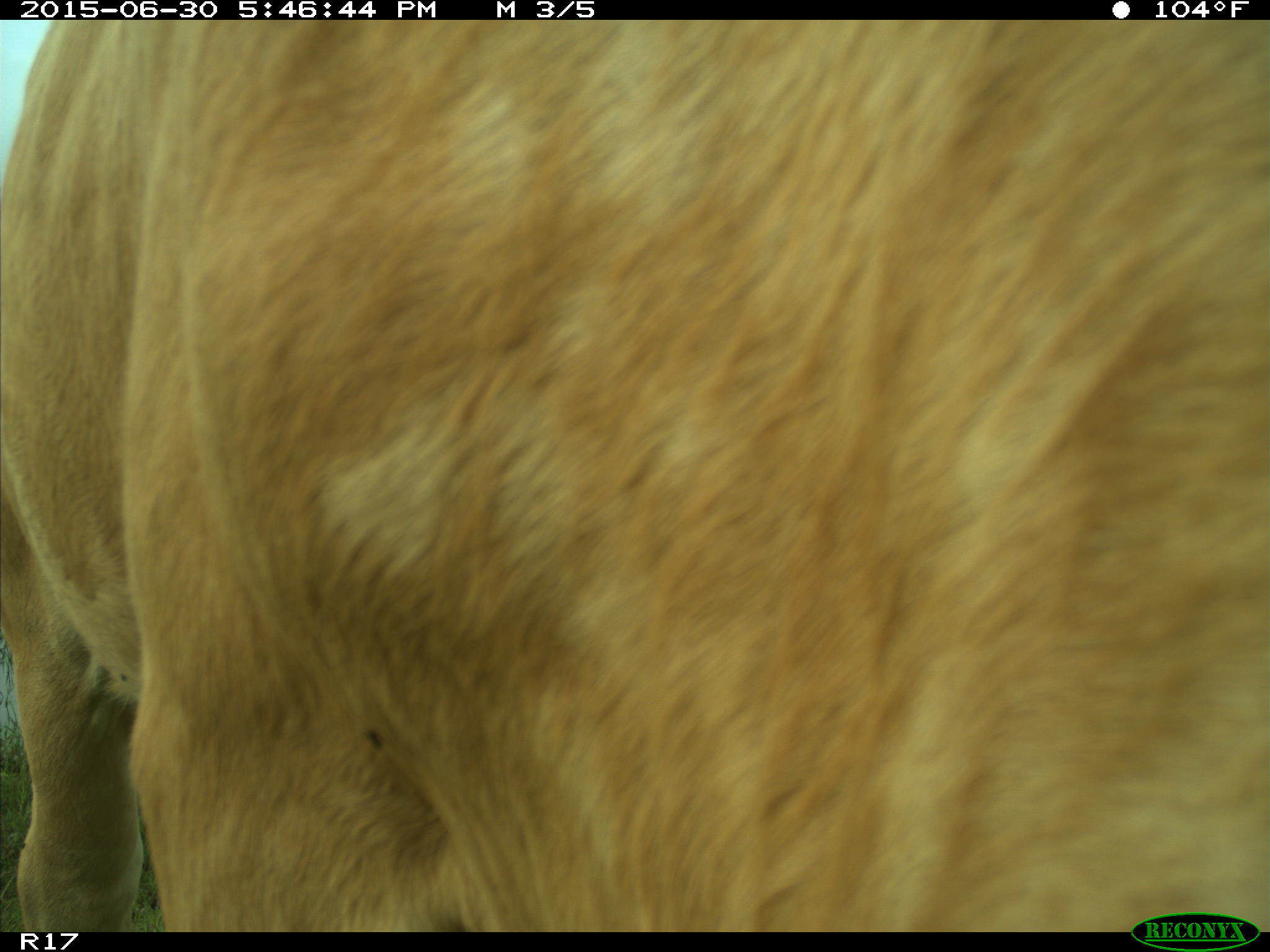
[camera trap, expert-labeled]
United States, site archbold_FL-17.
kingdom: Animalia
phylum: Chordata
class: Mammalia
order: Artiodactyla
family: Bovidae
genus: Bos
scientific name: Bos taurus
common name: domestic cow